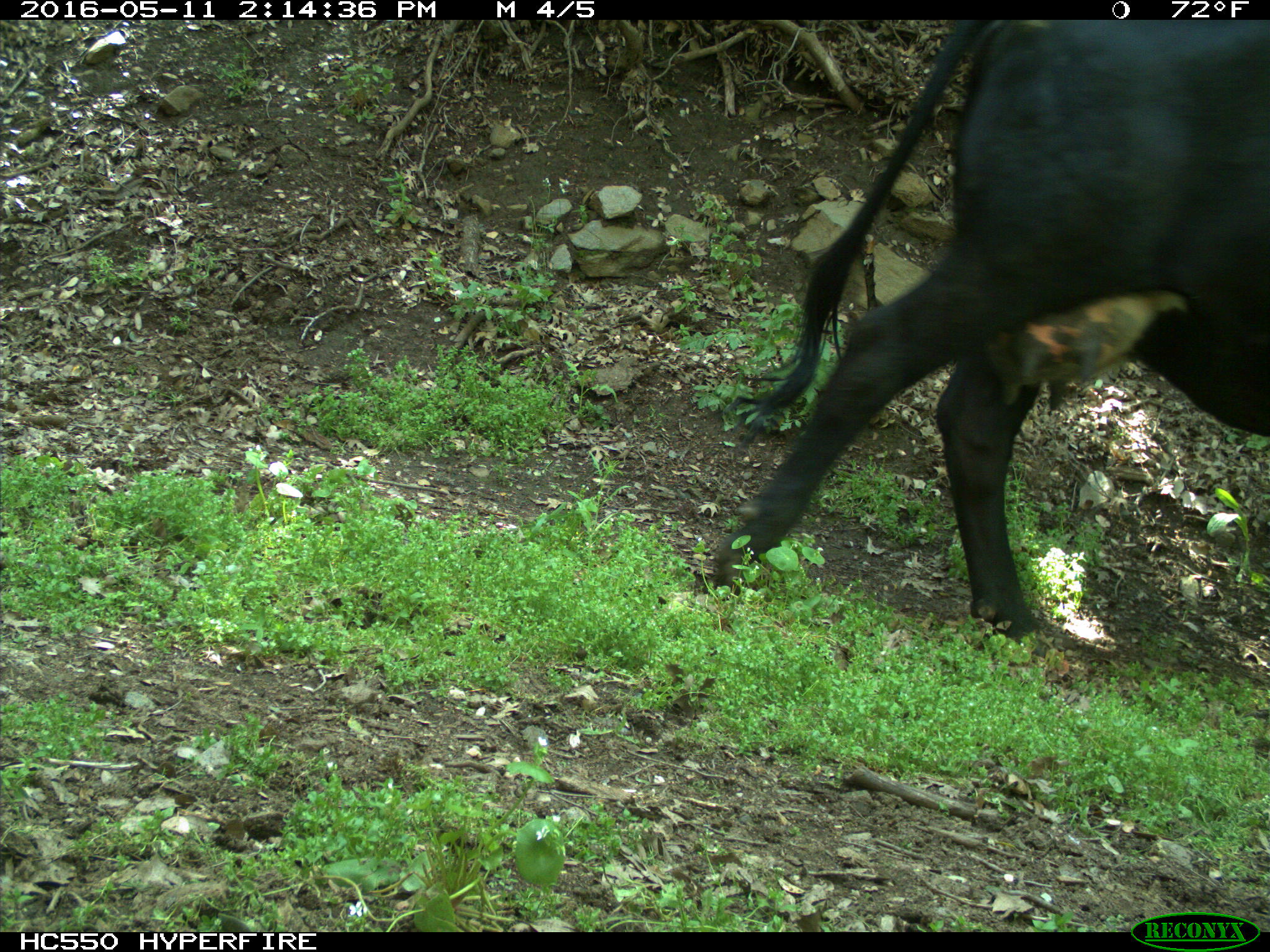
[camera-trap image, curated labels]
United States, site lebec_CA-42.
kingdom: Animalia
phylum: Chordata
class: Mammalia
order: Artiodactyla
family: Bovidae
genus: Bos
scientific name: Bos taurus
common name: domestic cow